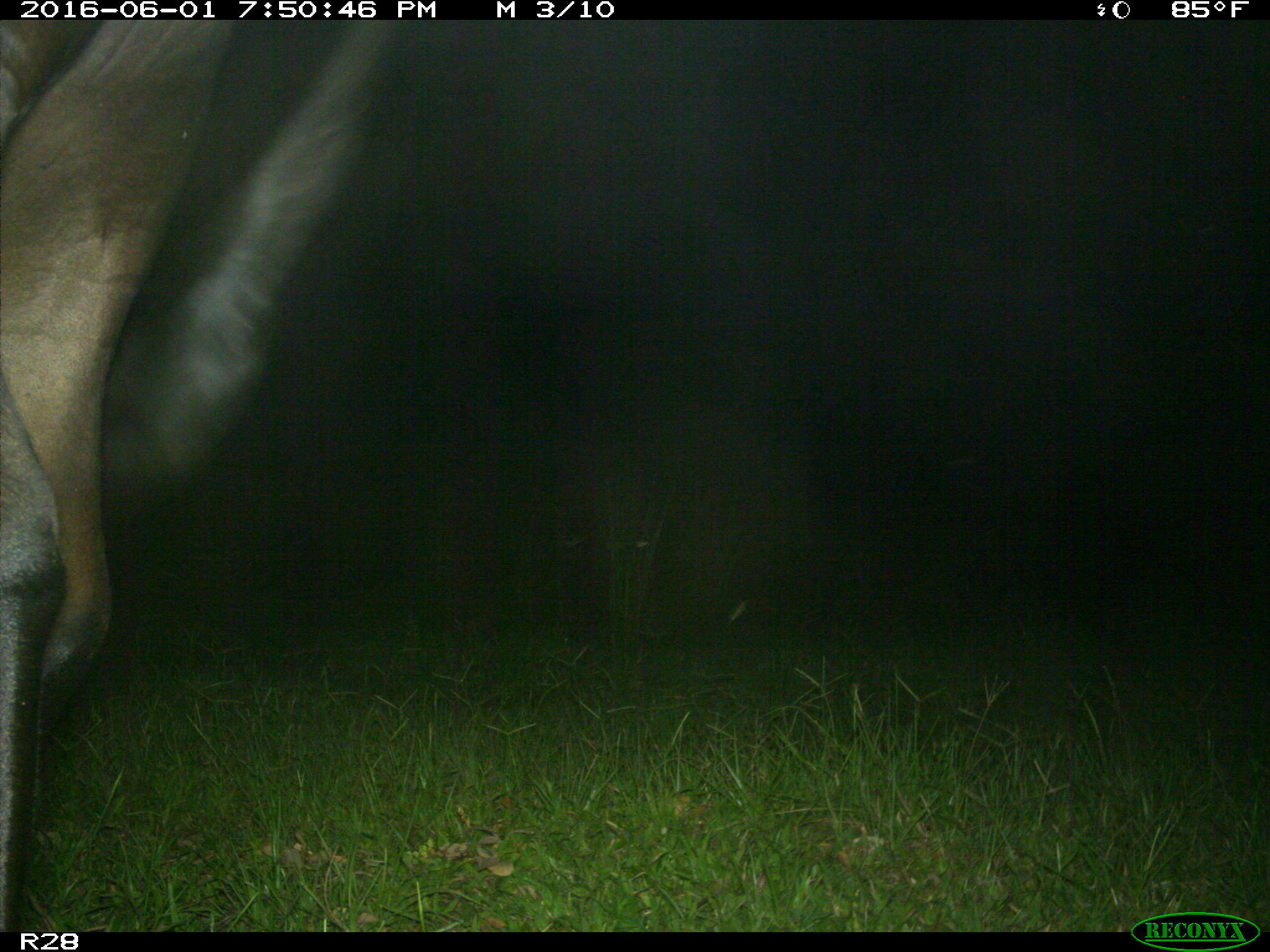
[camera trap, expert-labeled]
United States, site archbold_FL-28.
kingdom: Animalia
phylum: Chordata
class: Mammalia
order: Artiodactyla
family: Bovidae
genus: Bos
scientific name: Bos taurus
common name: domestic cow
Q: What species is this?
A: Bos taurus (domestic cow).